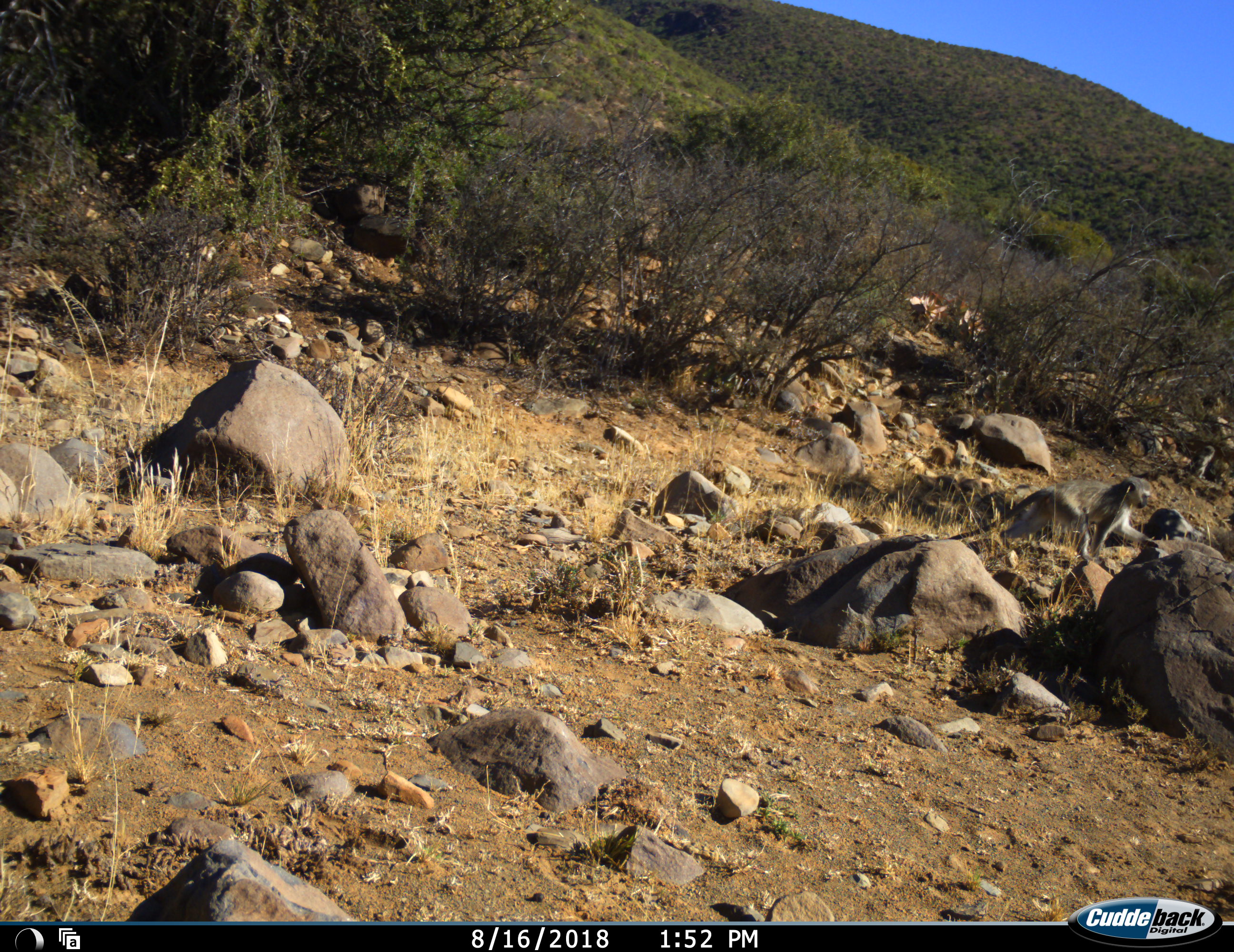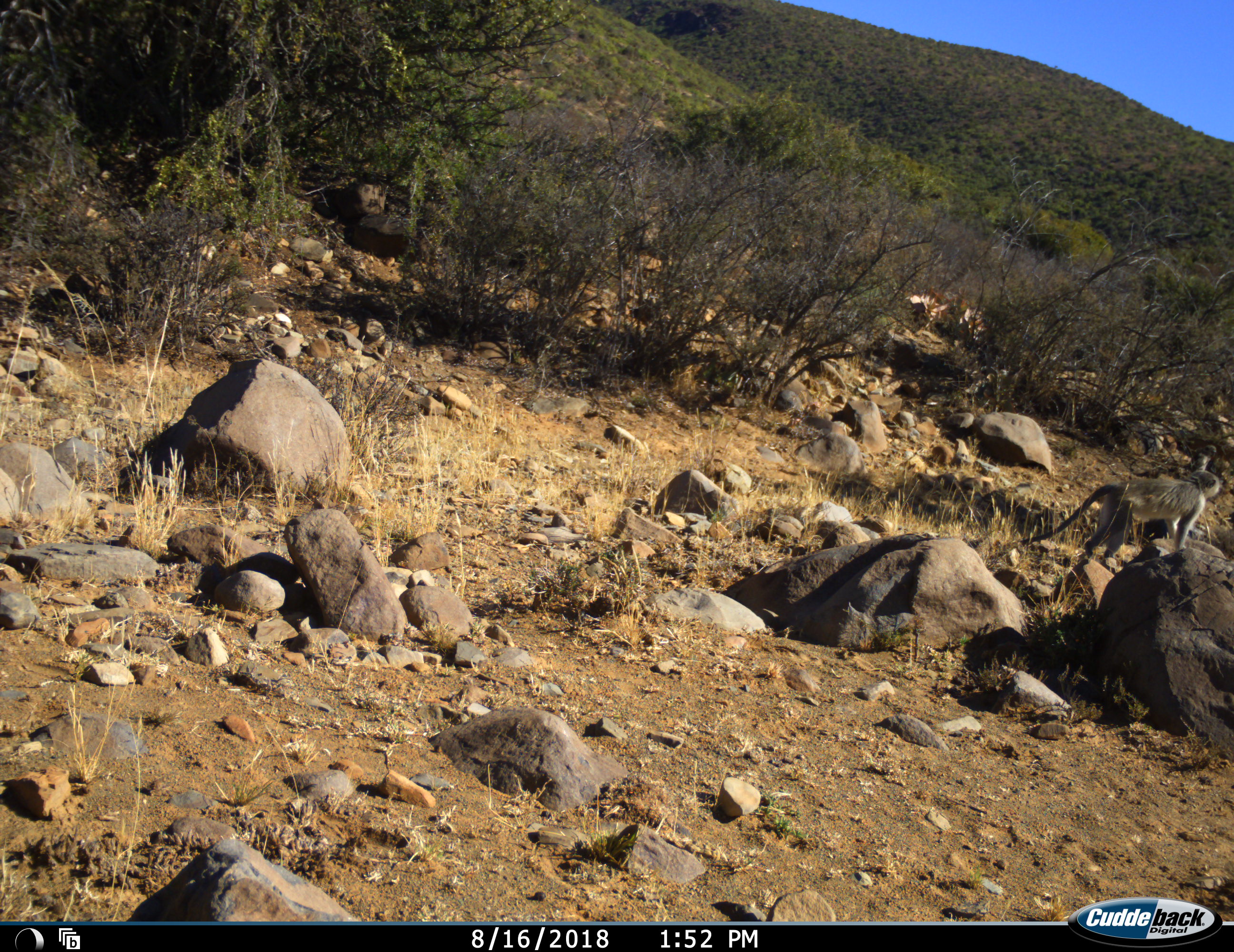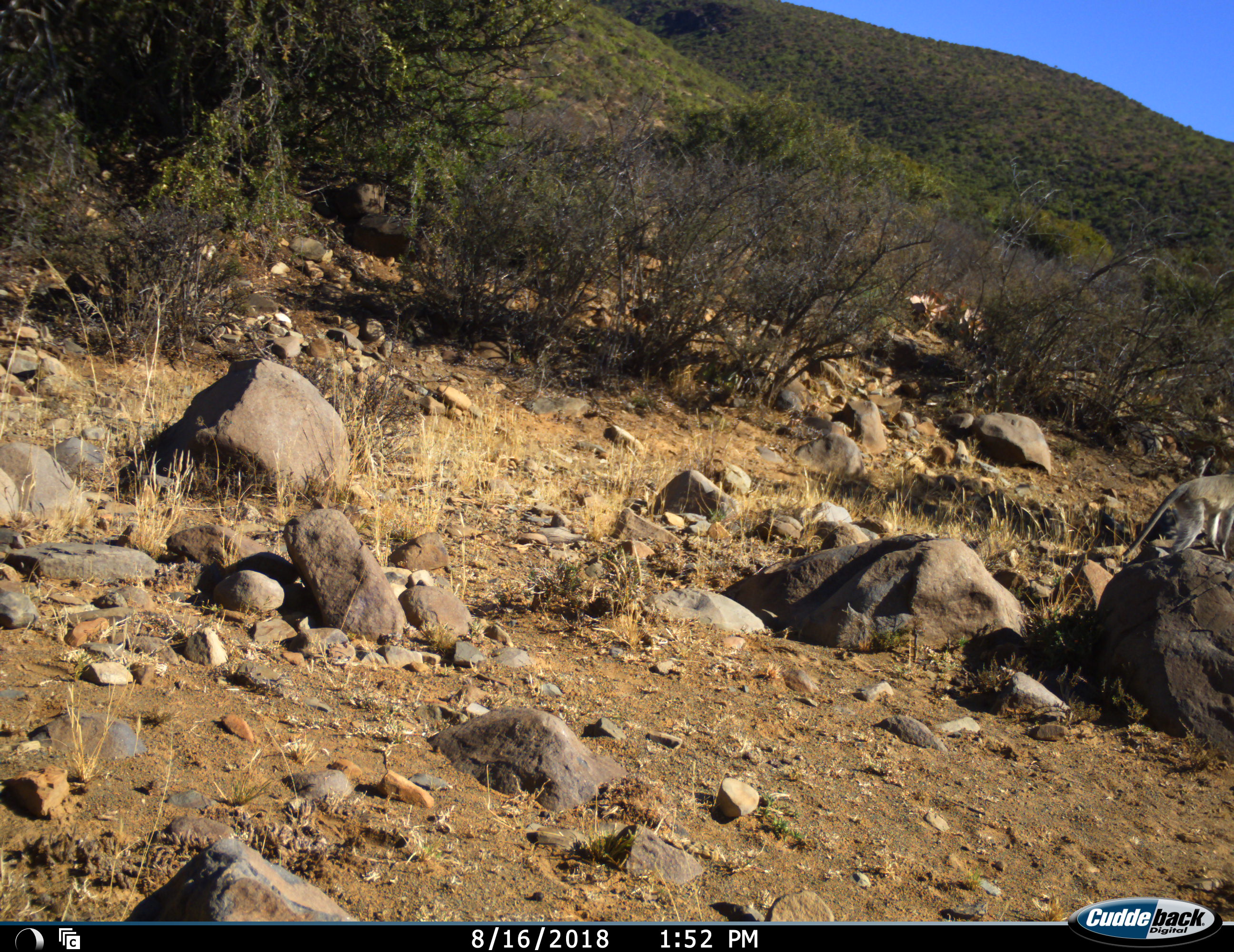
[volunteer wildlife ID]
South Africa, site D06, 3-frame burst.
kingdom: Animalia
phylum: Chordata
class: Mammalia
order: Primates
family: Cercopithecidae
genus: Chlorocebus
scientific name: Chlorocebus pygerythrus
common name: vervet monkey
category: monkeyvervet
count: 1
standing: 30%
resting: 10%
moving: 100%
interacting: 0%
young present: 0%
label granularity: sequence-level